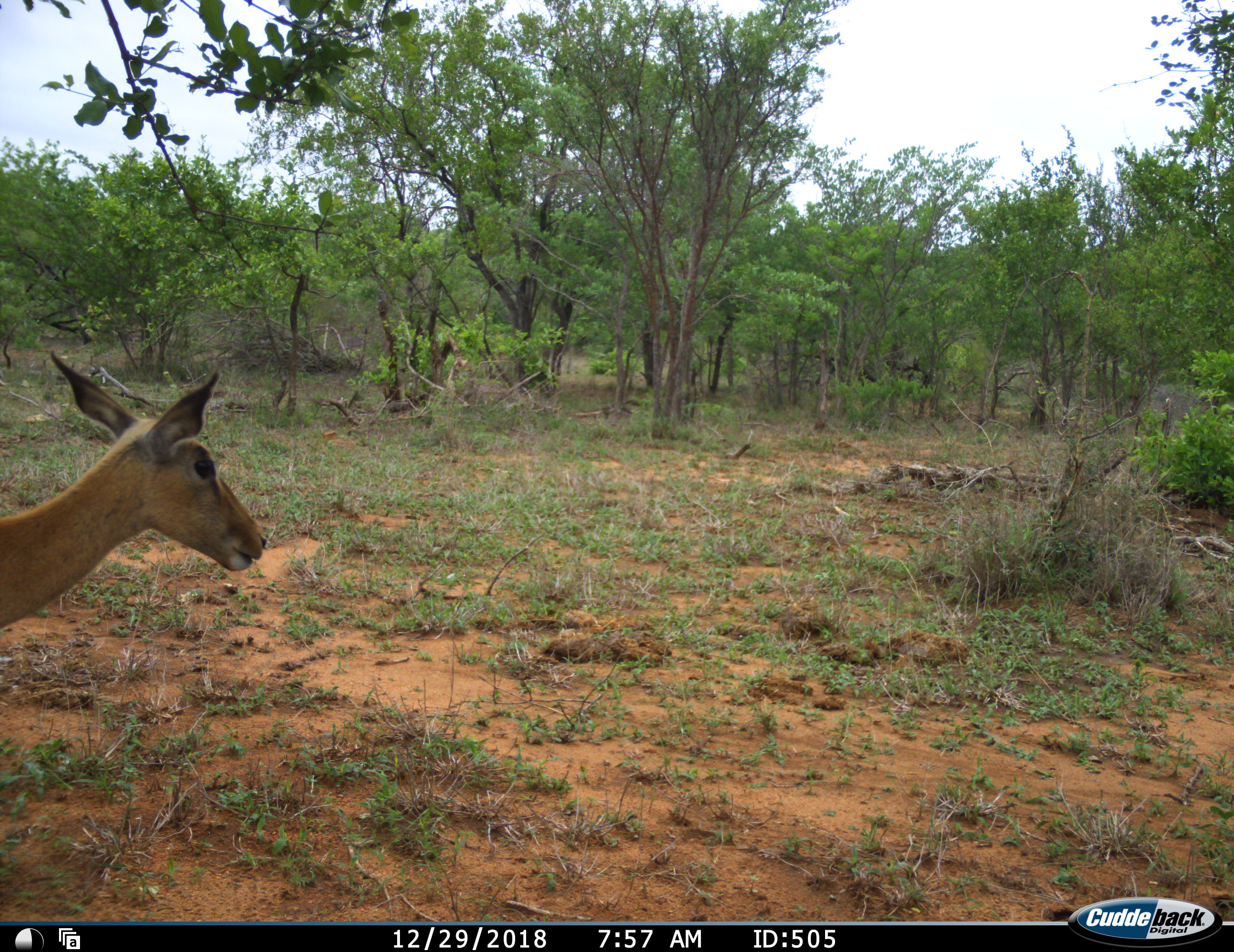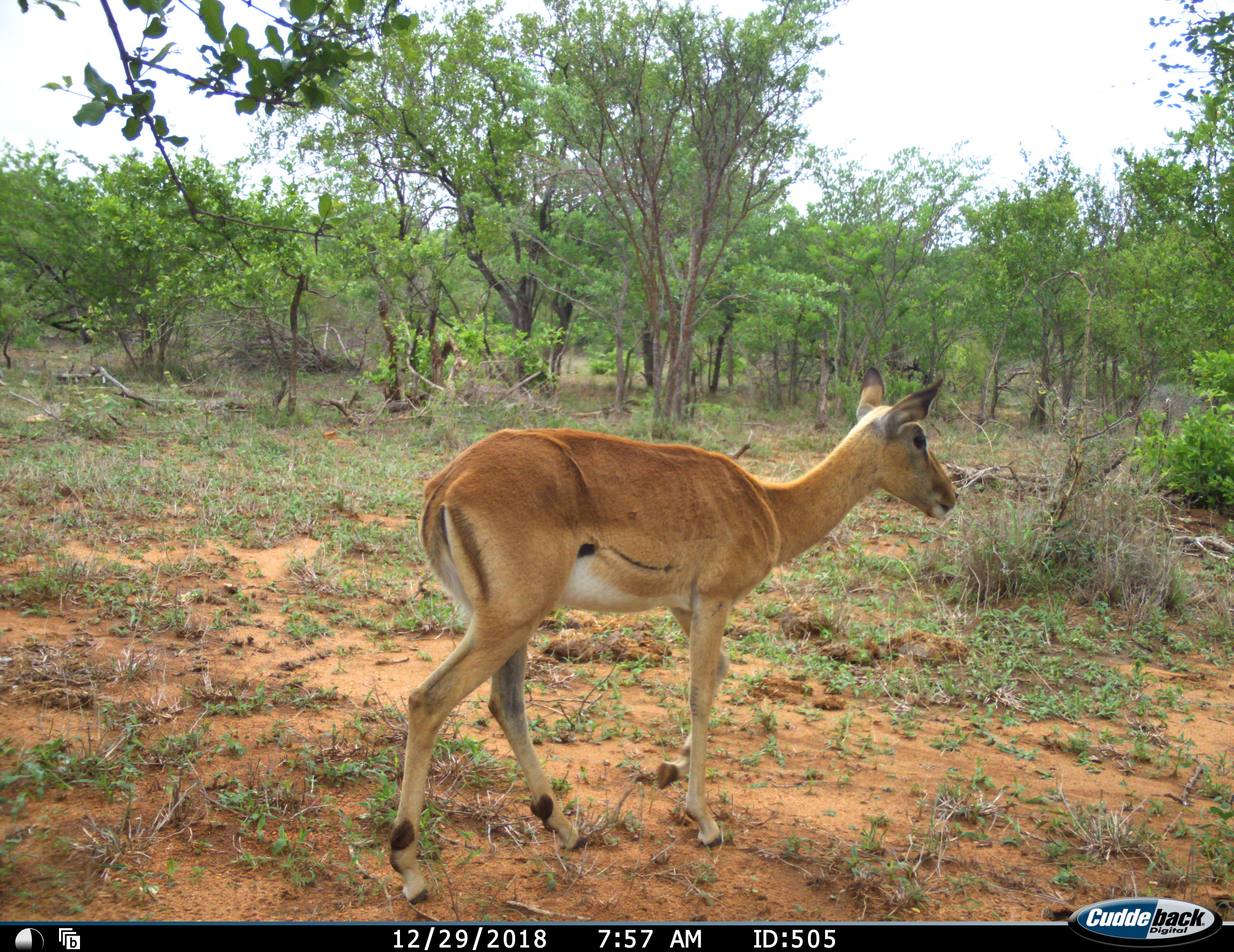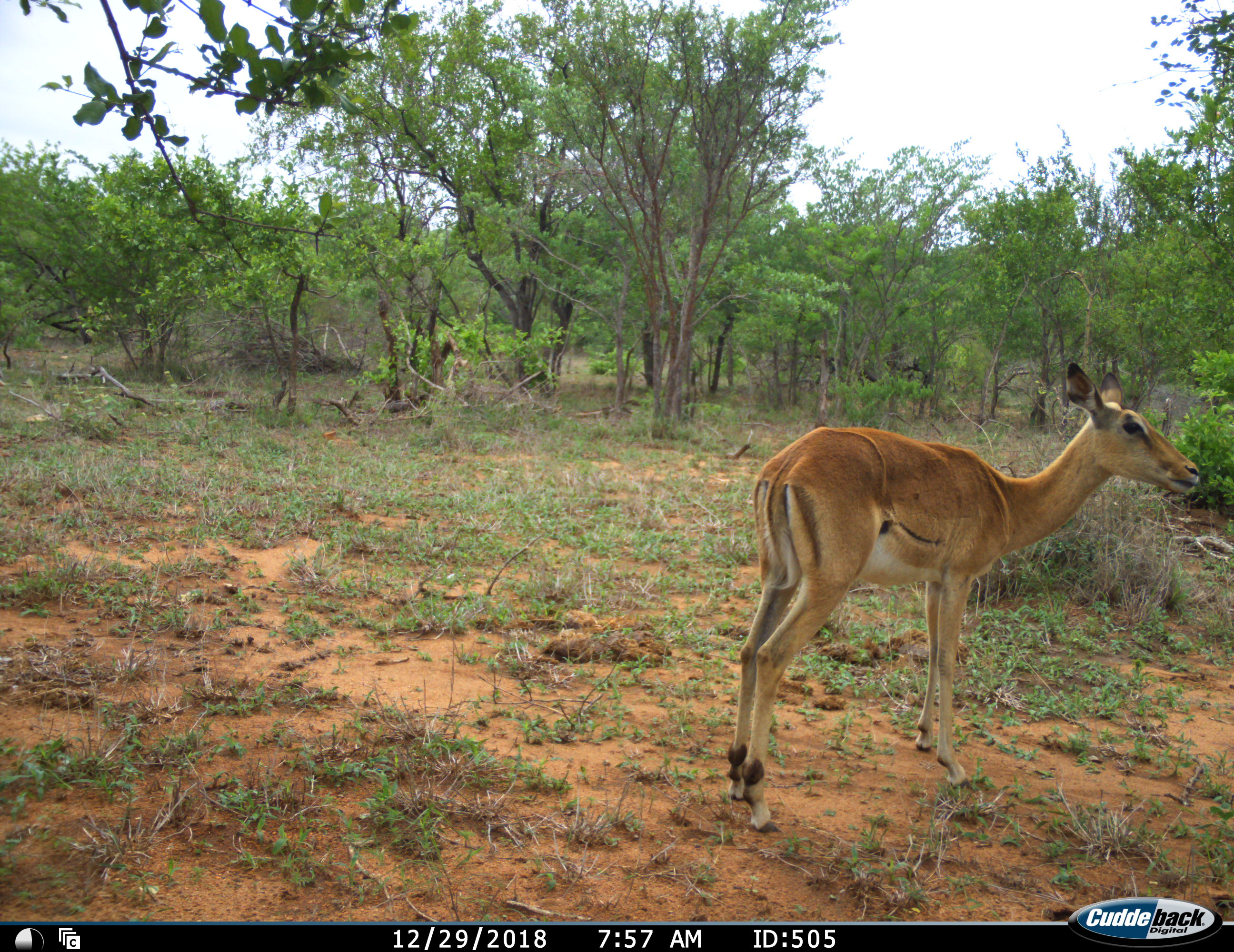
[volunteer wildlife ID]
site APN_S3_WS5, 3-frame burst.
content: unidentified animal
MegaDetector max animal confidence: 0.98